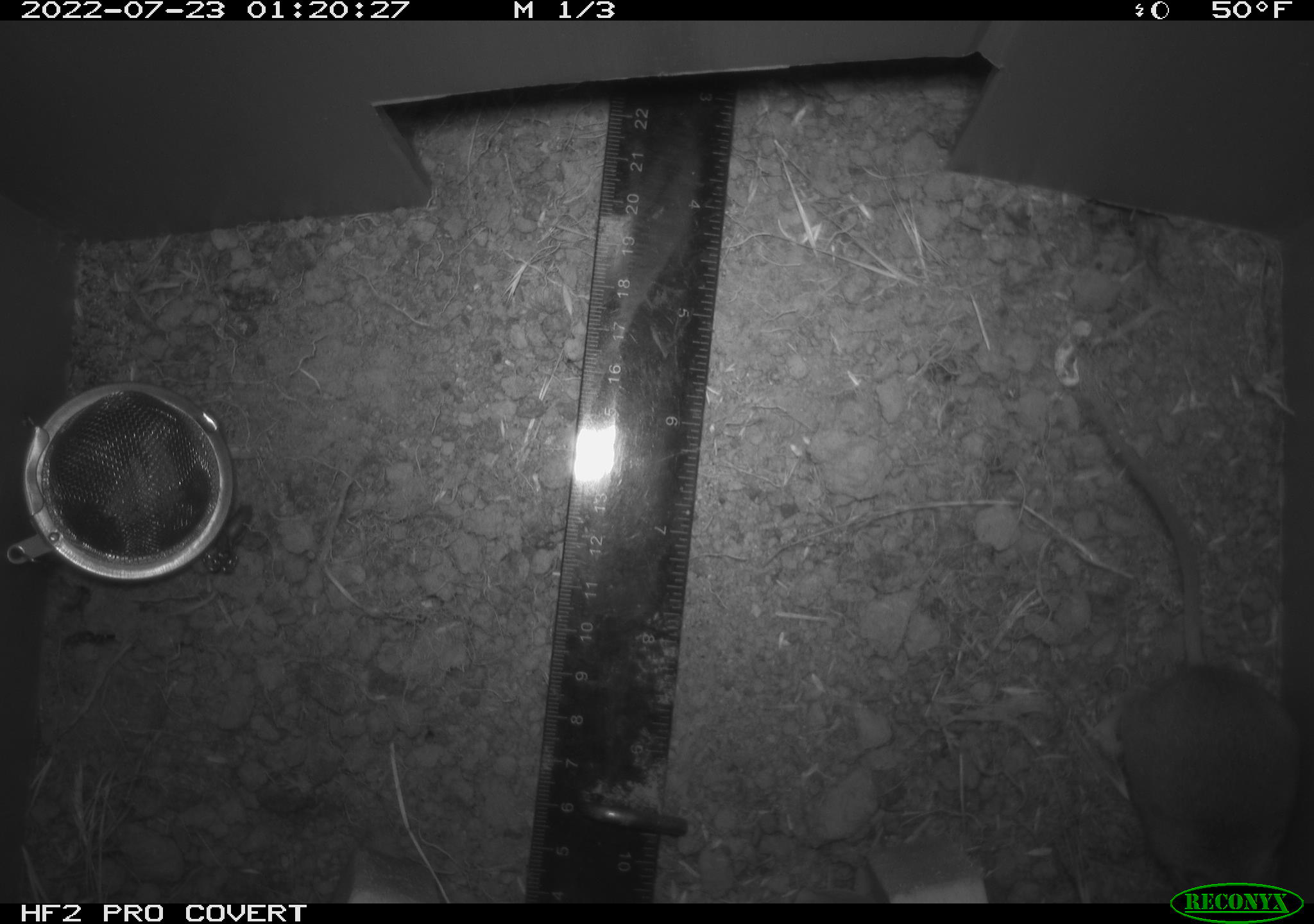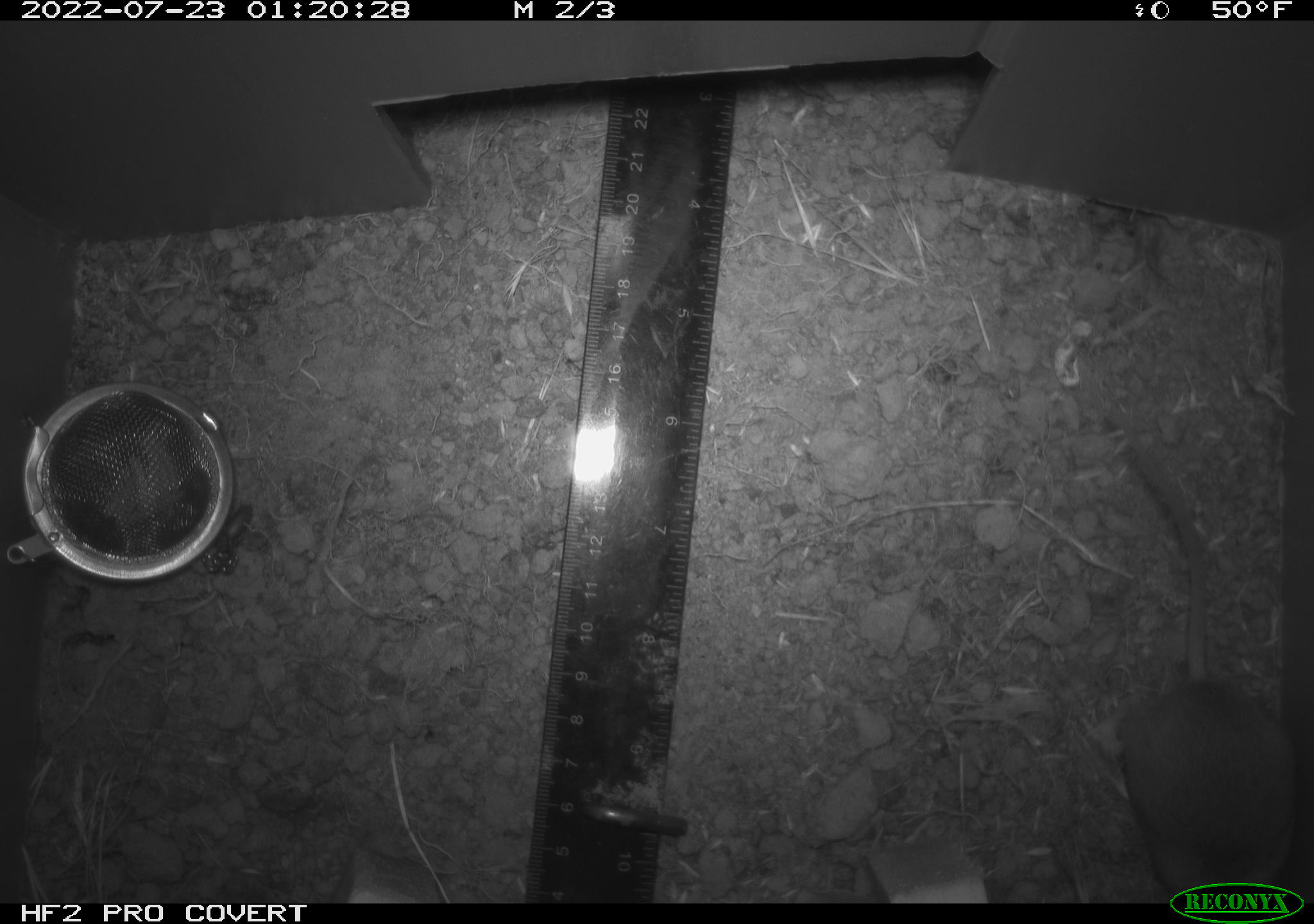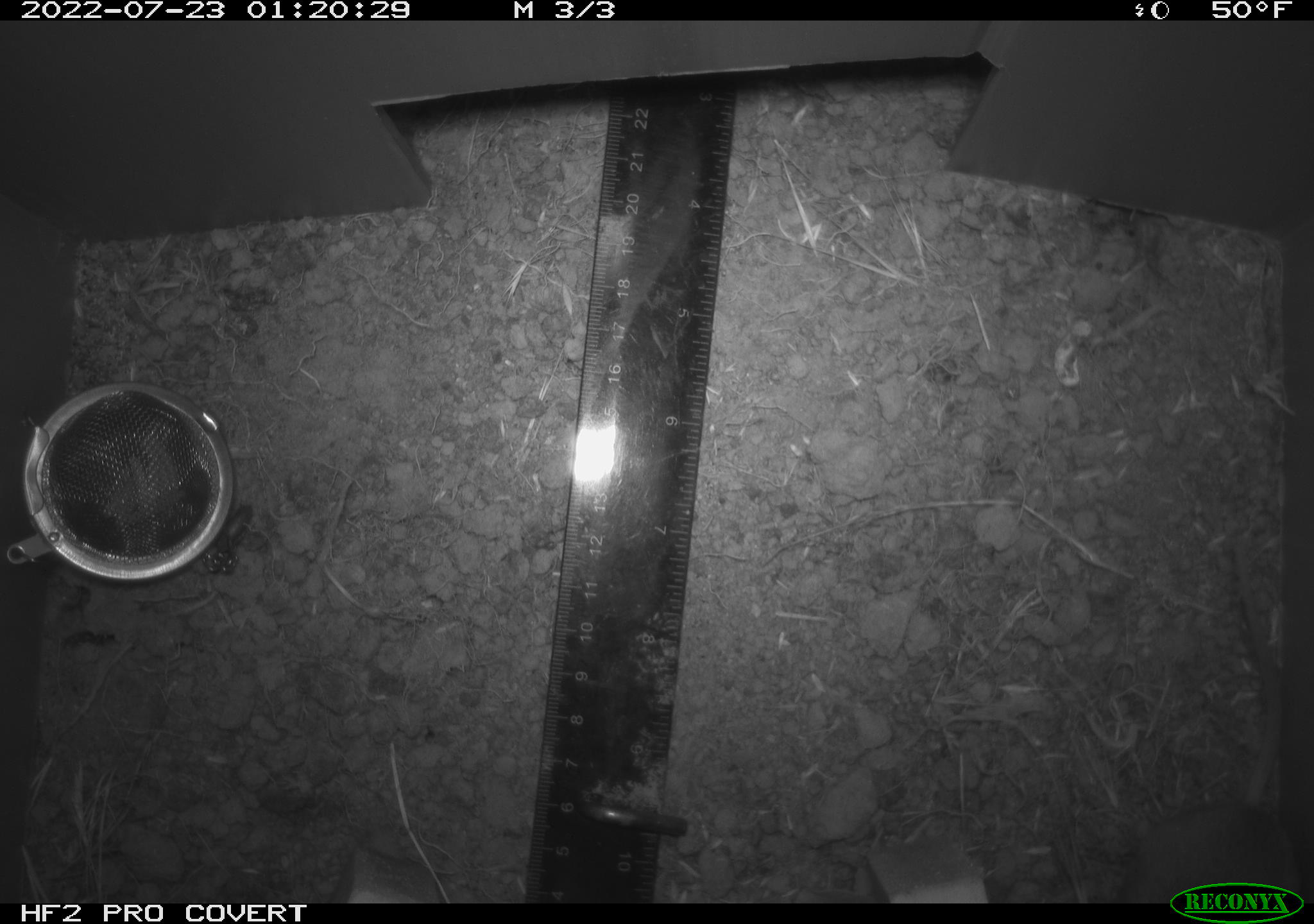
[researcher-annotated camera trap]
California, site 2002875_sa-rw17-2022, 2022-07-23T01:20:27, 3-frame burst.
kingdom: Animalia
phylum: Chordata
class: Mammalia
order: Rodentia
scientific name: Rodentia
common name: mouse species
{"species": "mouse species (Rodentia)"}